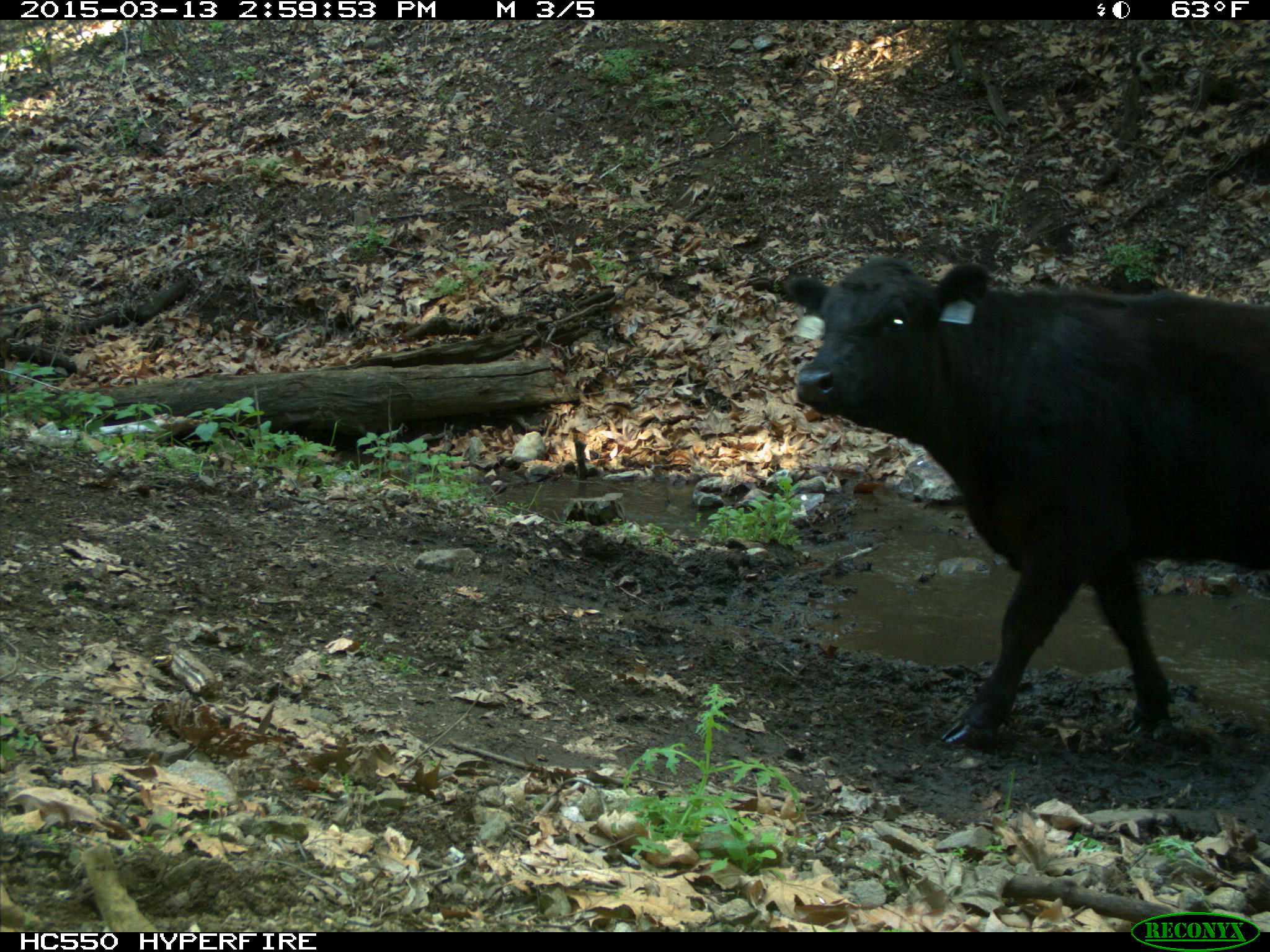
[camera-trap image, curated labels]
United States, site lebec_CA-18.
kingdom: Animalia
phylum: Chordata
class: Mammalia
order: Artiodactyla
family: Bovidae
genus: Bos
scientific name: Bos taurus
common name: domestic cow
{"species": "Bos taurus (domestic cow)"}